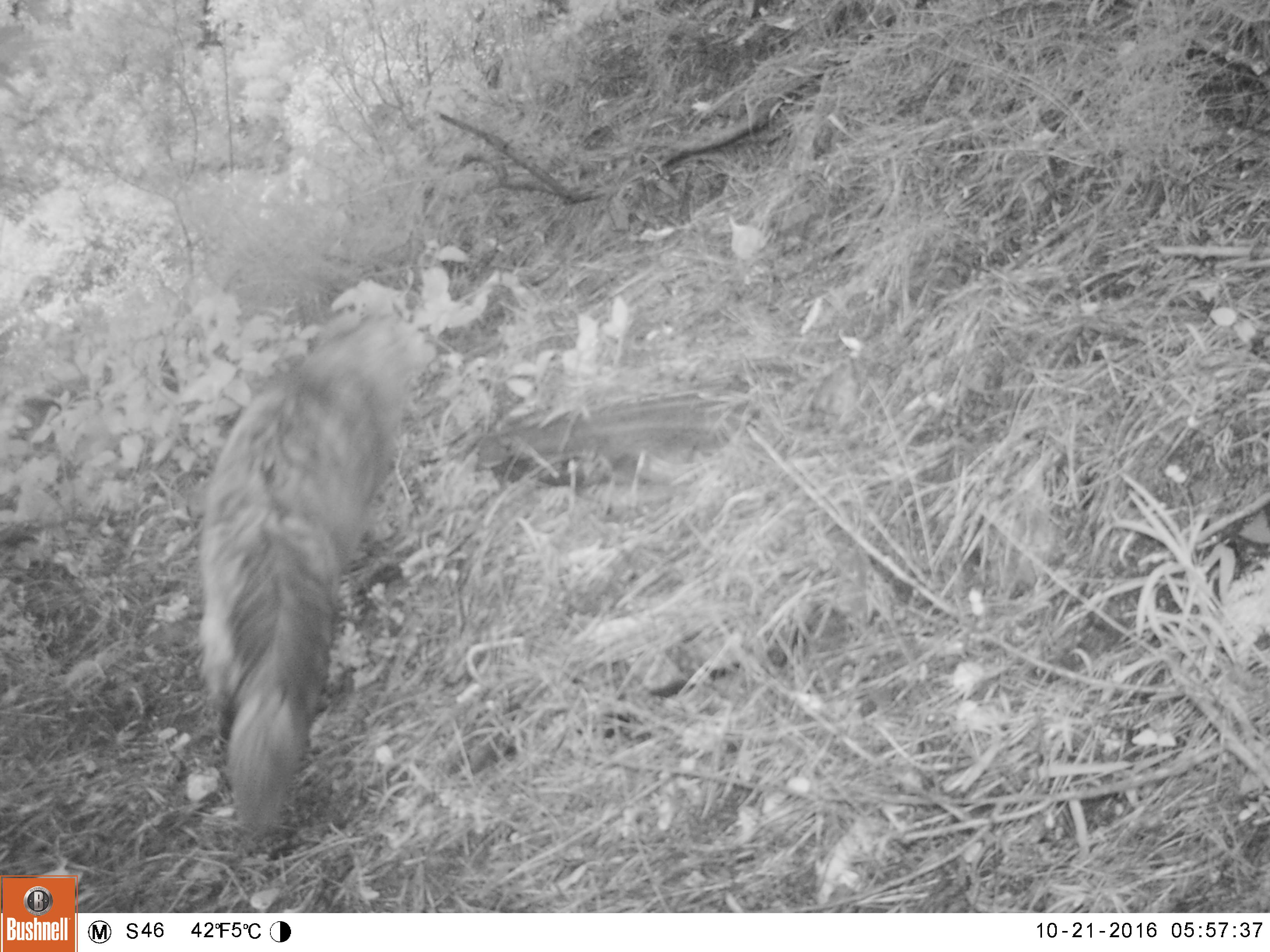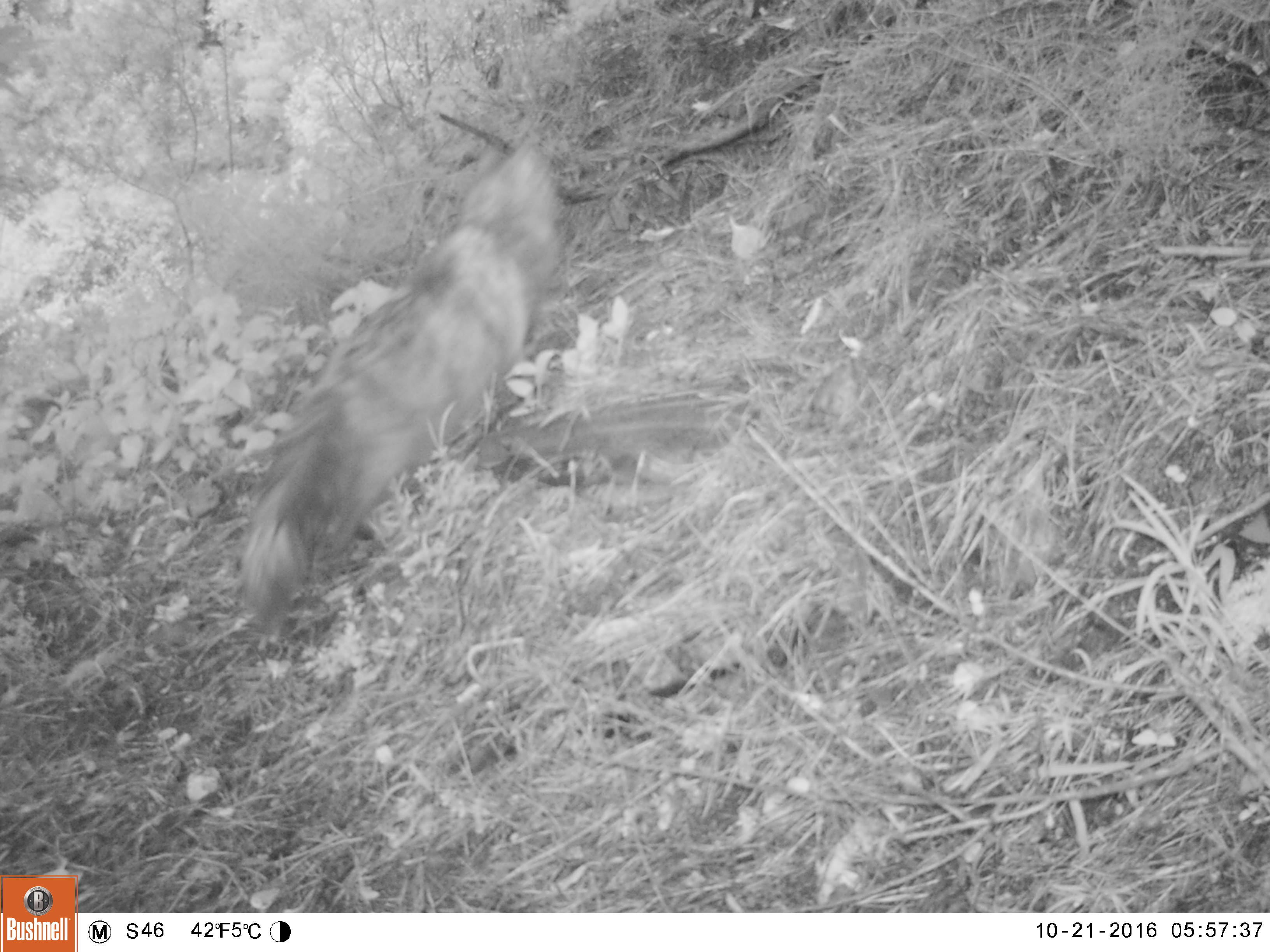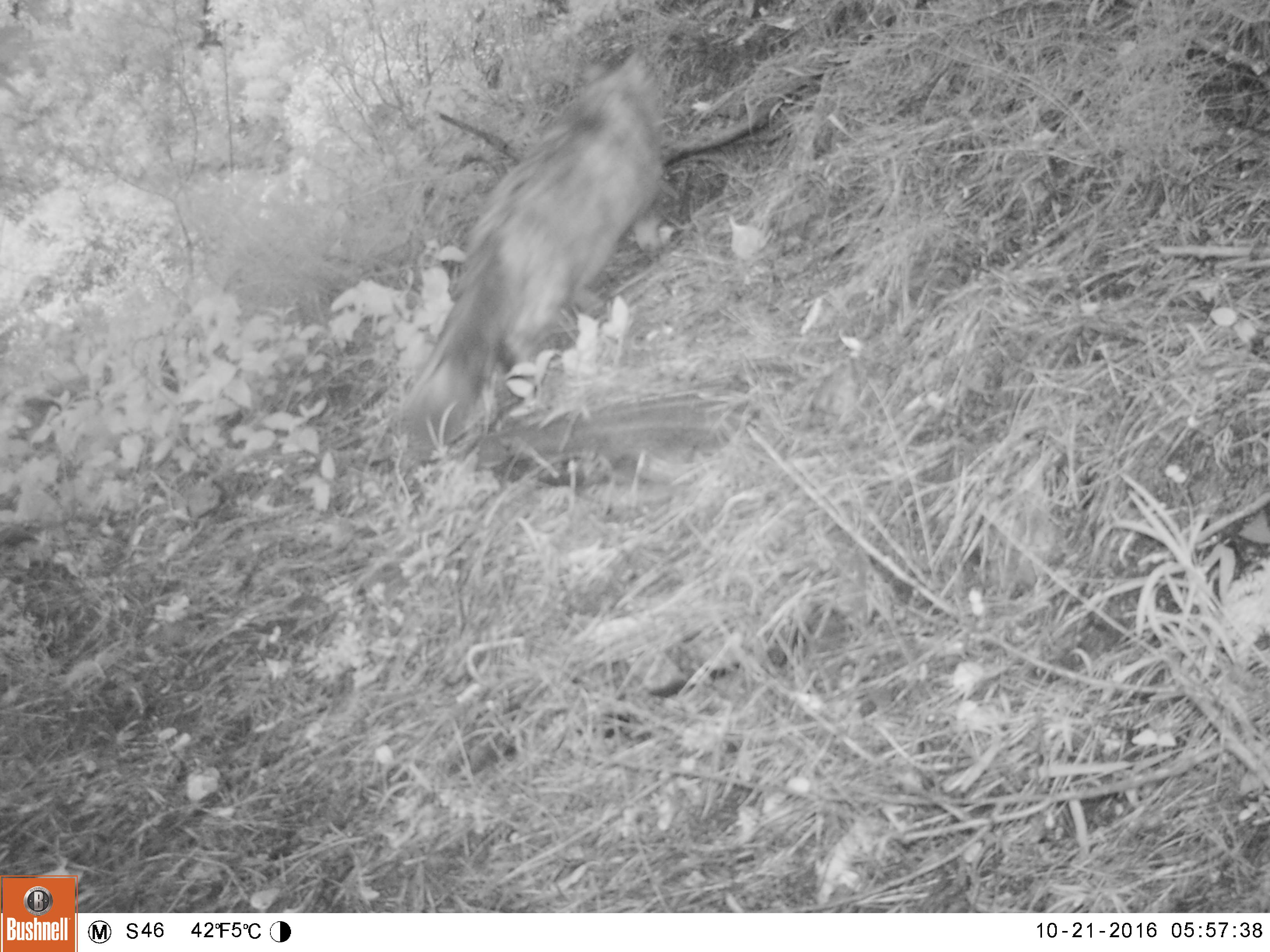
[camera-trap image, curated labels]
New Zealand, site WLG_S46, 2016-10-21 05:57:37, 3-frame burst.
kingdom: Animalia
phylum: Chordata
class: Mammalia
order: Carnivora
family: Felidae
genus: Felis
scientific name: Felis catus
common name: domestic cat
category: cat